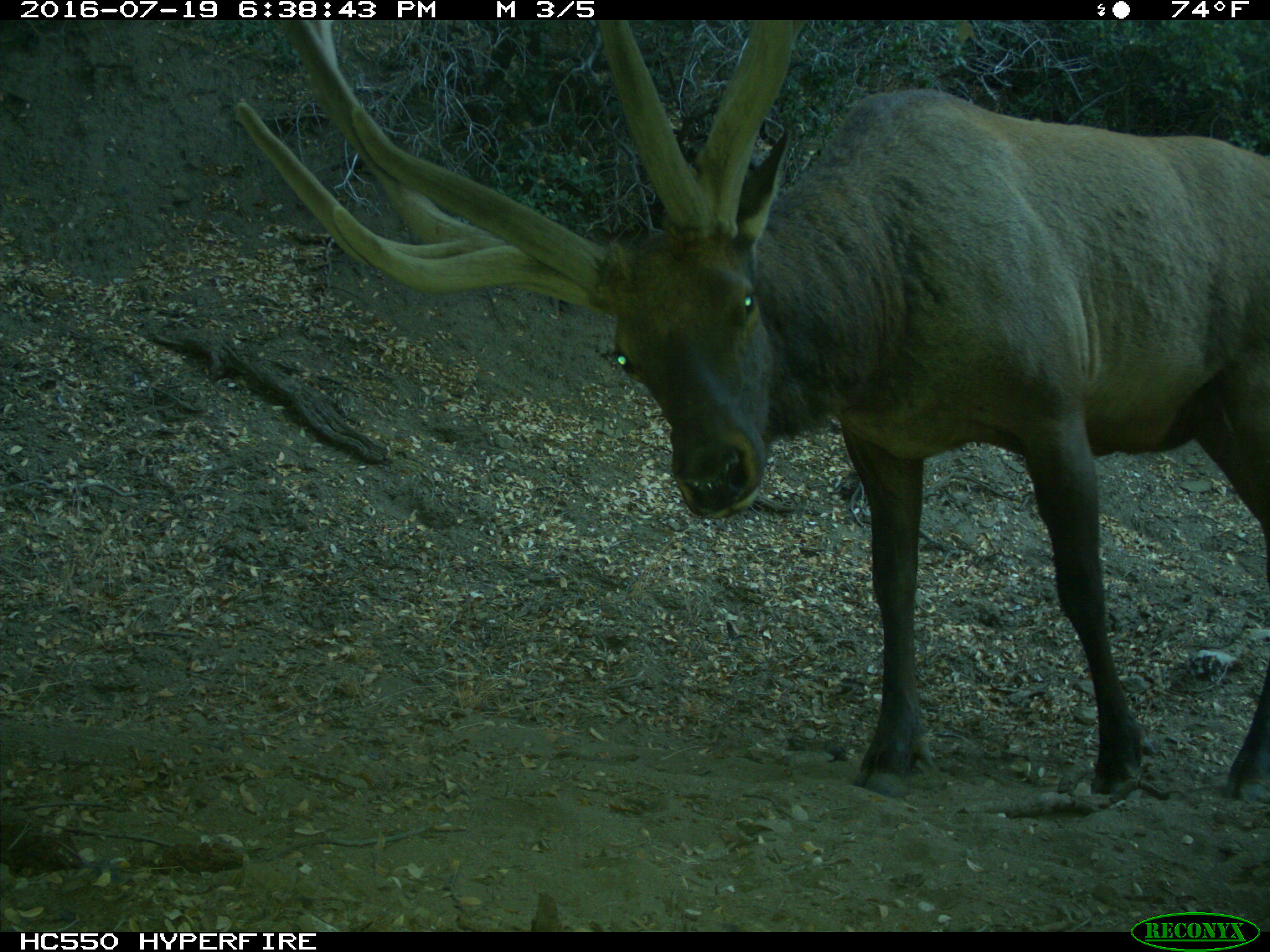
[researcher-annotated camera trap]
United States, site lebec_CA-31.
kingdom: Animalia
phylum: Chordata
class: Mammalia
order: Artiodactyla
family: Cervidae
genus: Cervus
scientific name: Cervus canadensis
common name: elk